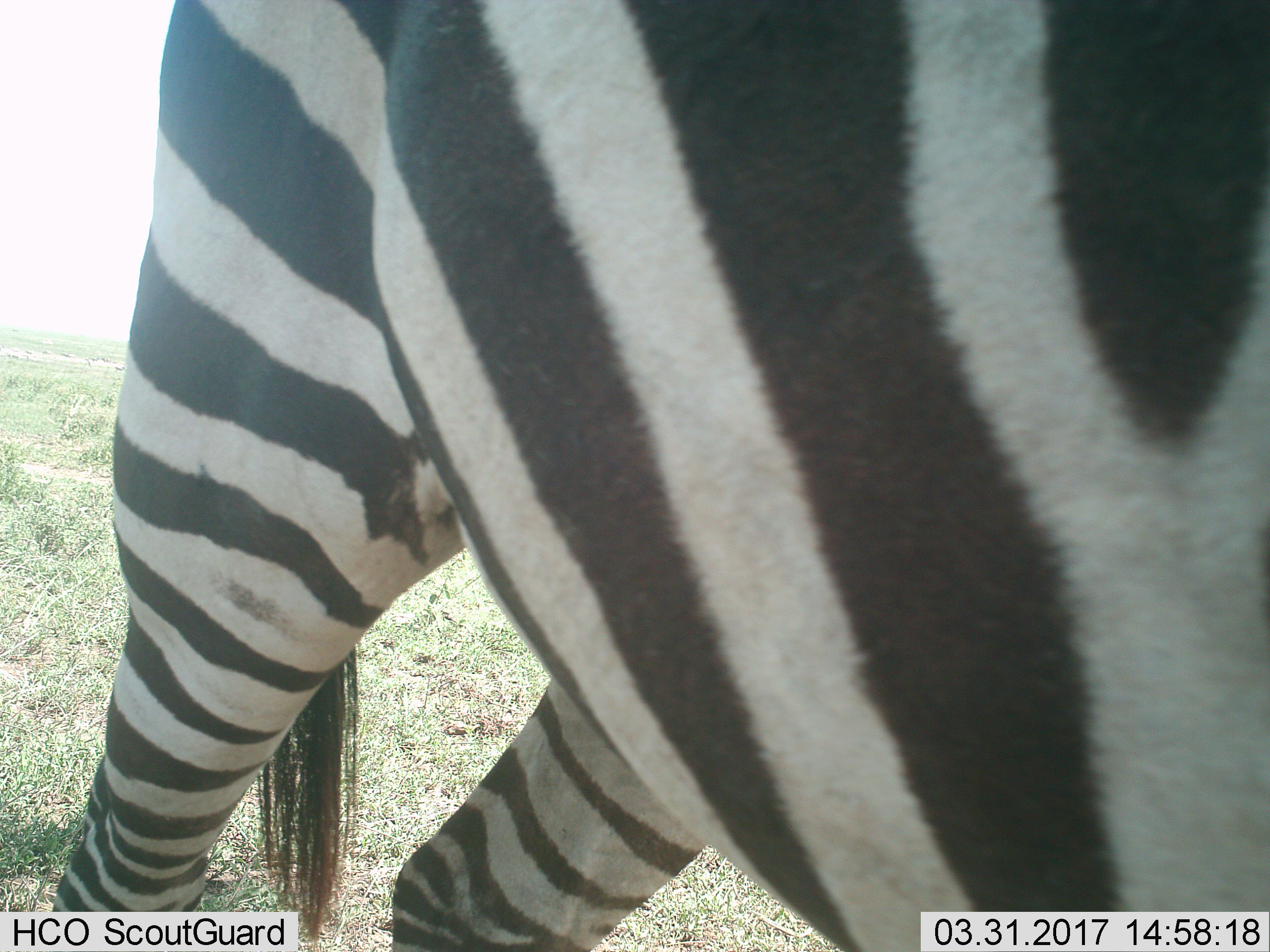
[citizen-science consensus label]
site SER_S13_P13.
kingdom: Animalia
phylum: Chordata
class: Mammalia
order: Perissodactyla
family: Equidae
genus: Equus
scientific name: Equus quagga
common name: plains zebra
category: zebraplains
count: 1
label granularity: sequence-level